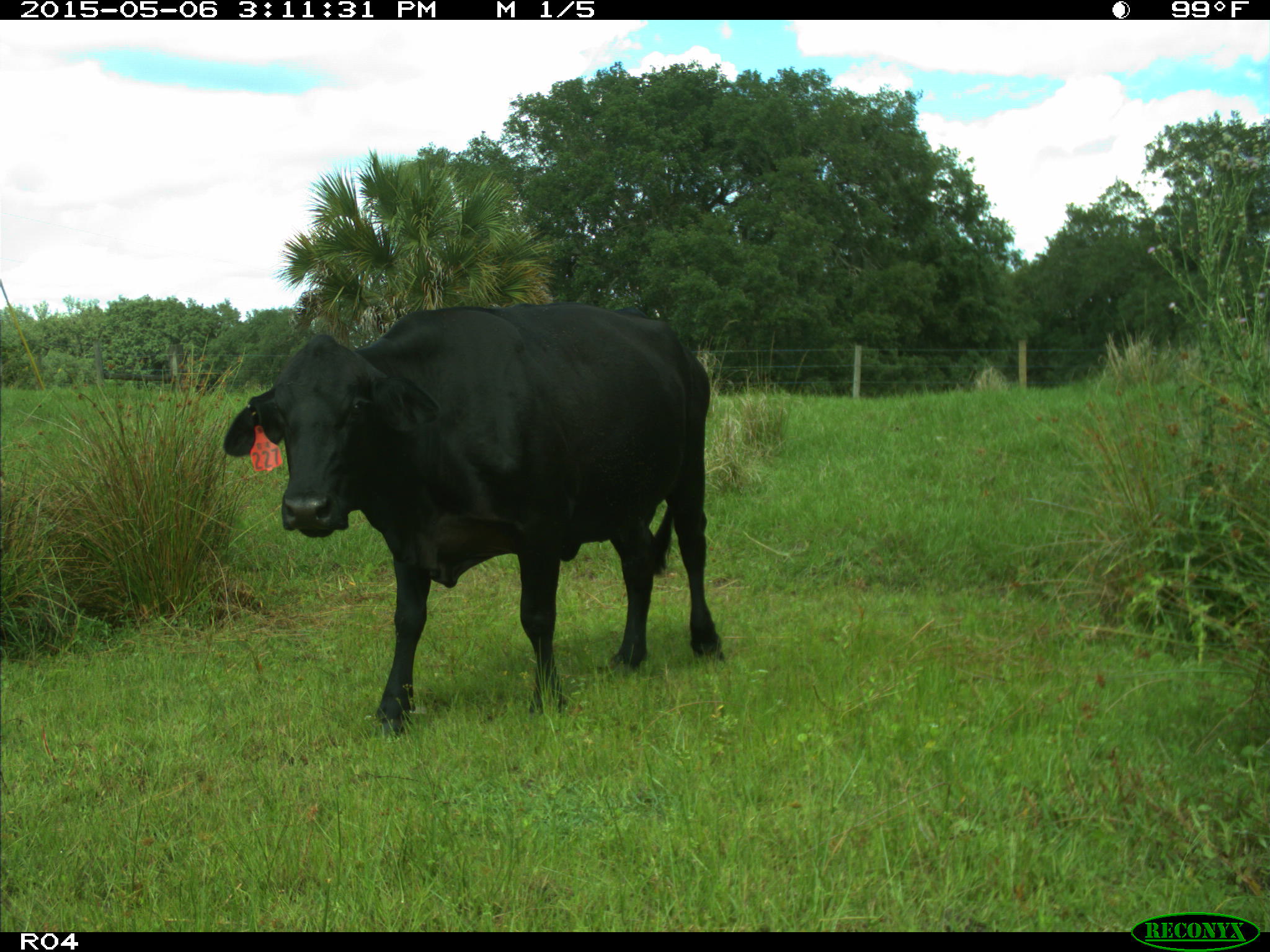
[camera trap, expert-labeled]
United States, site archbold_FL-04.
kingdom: Animalia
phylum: Chordata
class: Mammalia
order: Artiodactyla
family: Bovidae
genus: Bos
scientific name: Bos taurus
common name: domestic cow